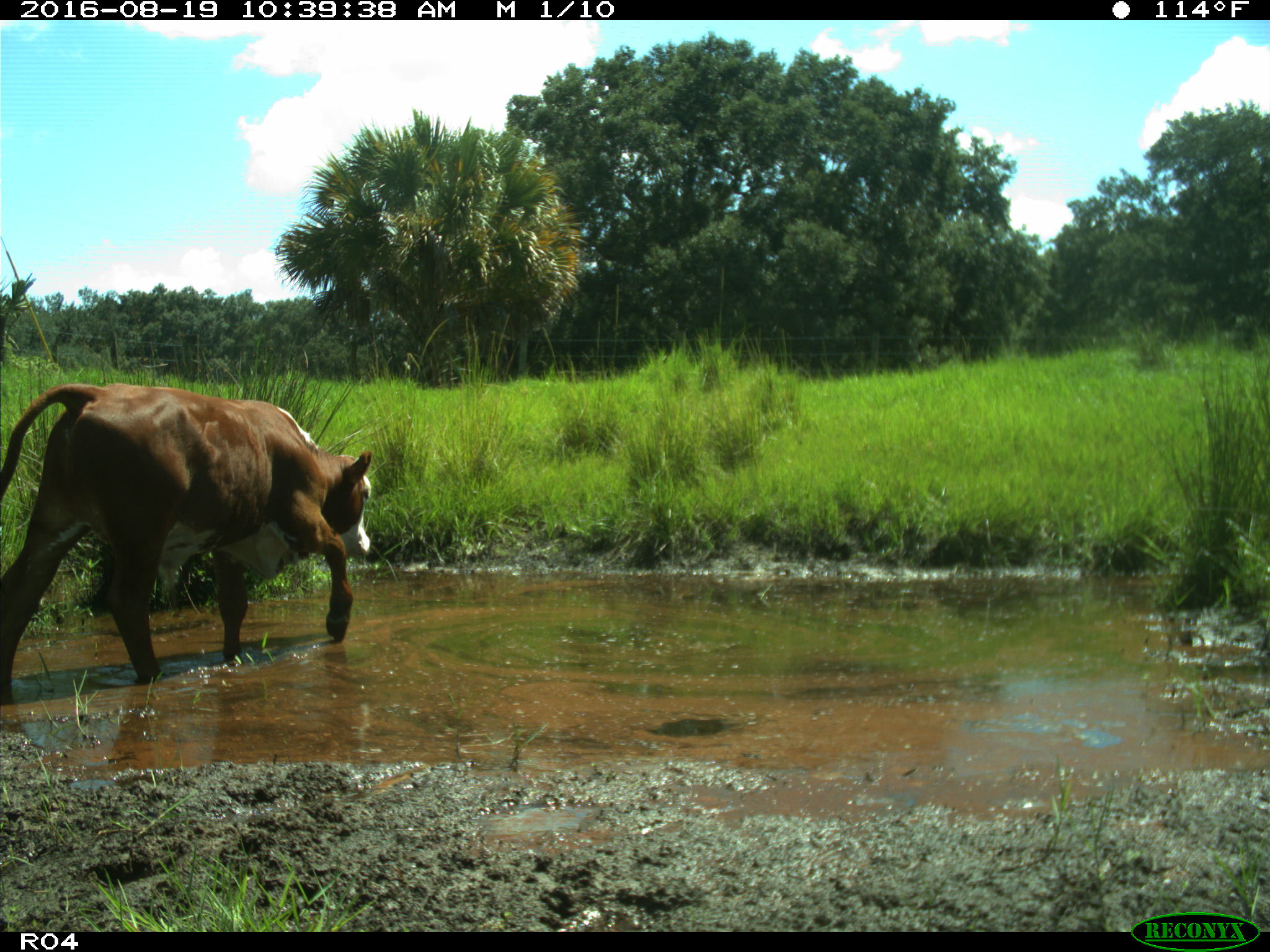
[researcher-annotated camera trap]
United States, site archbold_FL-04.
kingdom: Animalia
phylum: Chordata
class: Mammalia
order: Artiodactyla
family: Bovidae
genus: Bos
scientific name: Bos taurus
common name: domestic cow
Bos taurus (domestic cow).